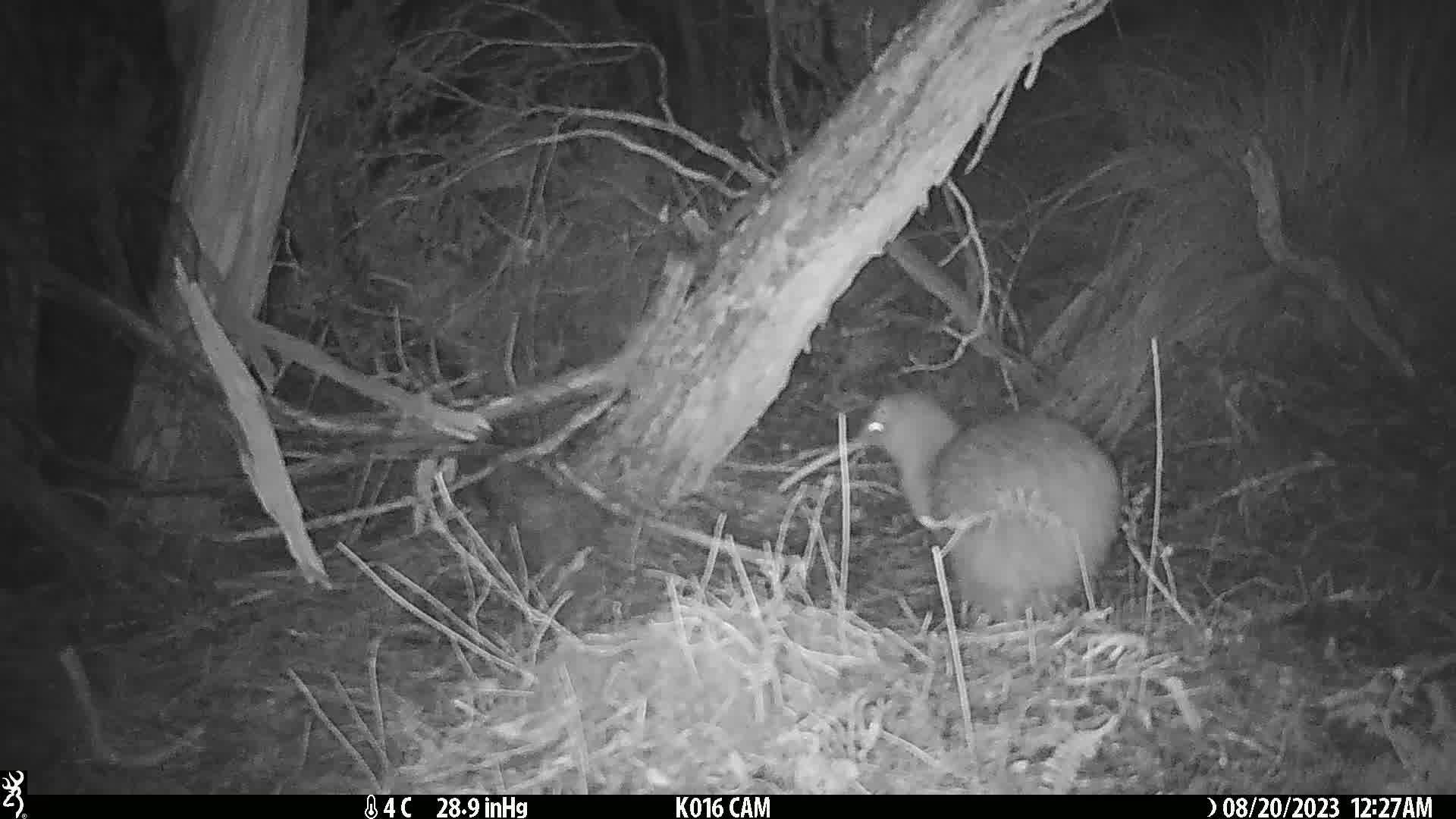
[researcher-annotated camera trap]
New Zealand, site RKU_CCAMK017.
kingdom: Animalia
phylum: Chordata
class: Aves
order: Apterygiformes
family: Apterygidae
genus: Apteryx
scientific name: Apteryx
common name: kiwi